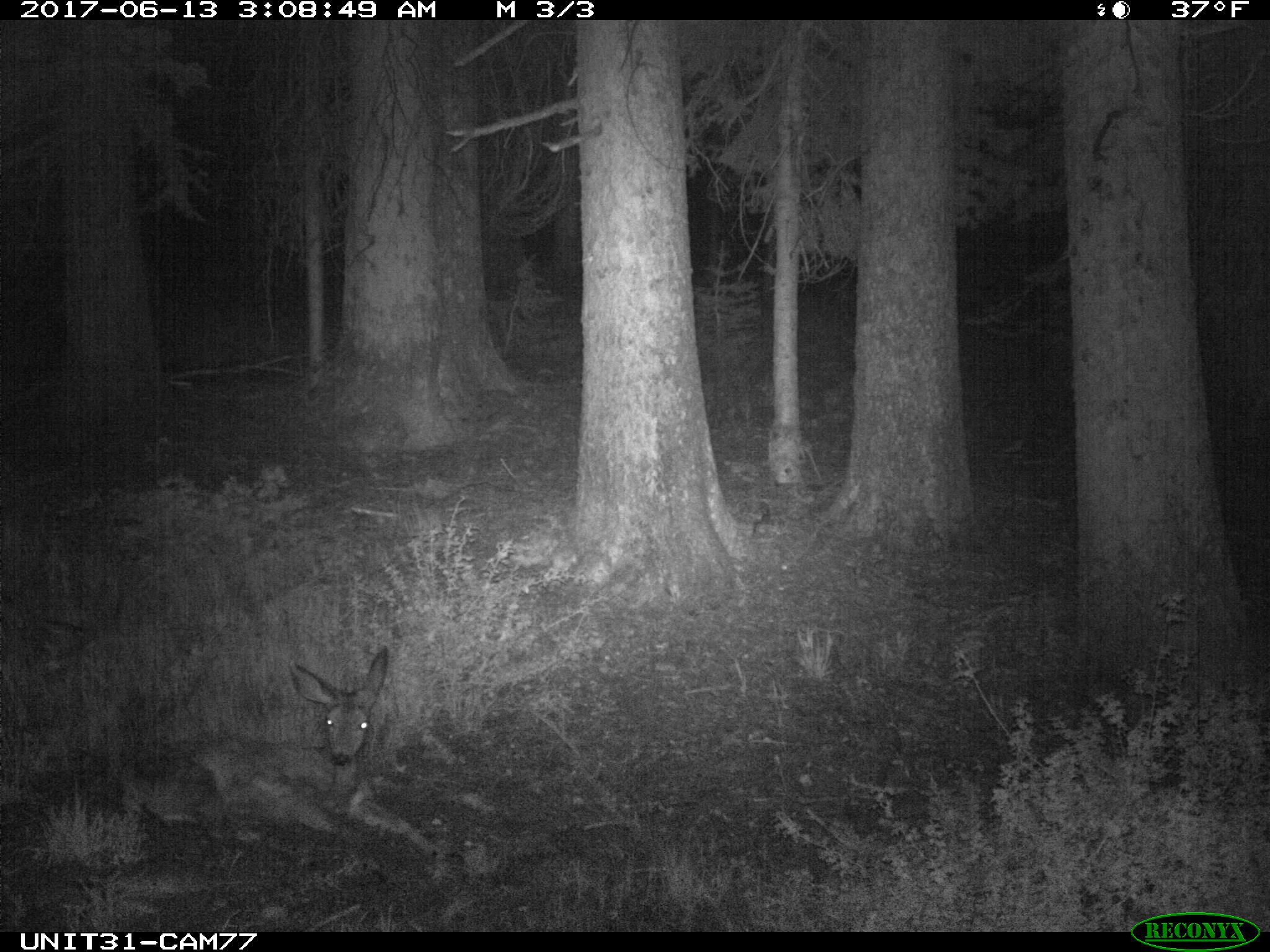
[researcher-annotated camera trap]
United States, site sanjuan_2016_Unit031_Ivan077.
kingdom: Animalia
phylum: Chordata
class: Mammalia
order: Artiodactyla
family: Cervidae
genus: Odocoileus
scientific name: Odocoileus hemionus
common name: mule deer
Odocoileus hemionus (mule deer).